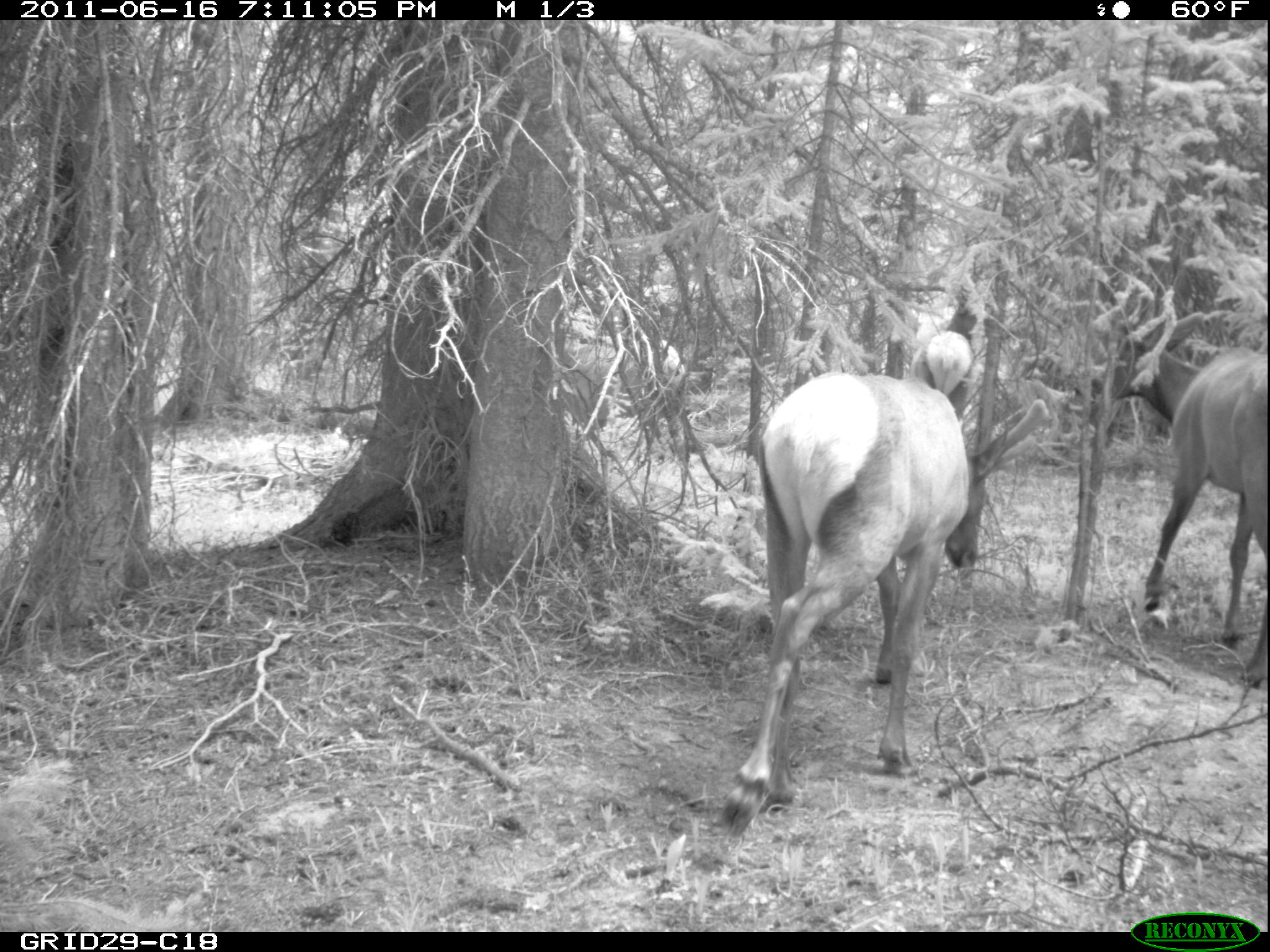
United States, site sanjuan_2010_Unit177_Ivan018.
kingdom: Animalia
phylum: Chordata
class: Mammalia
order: Artiodactyla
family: Cervidae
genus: Cervus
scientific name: Cervus elaphus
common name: red deer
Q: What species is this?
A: Cervus elaphus (red deer).